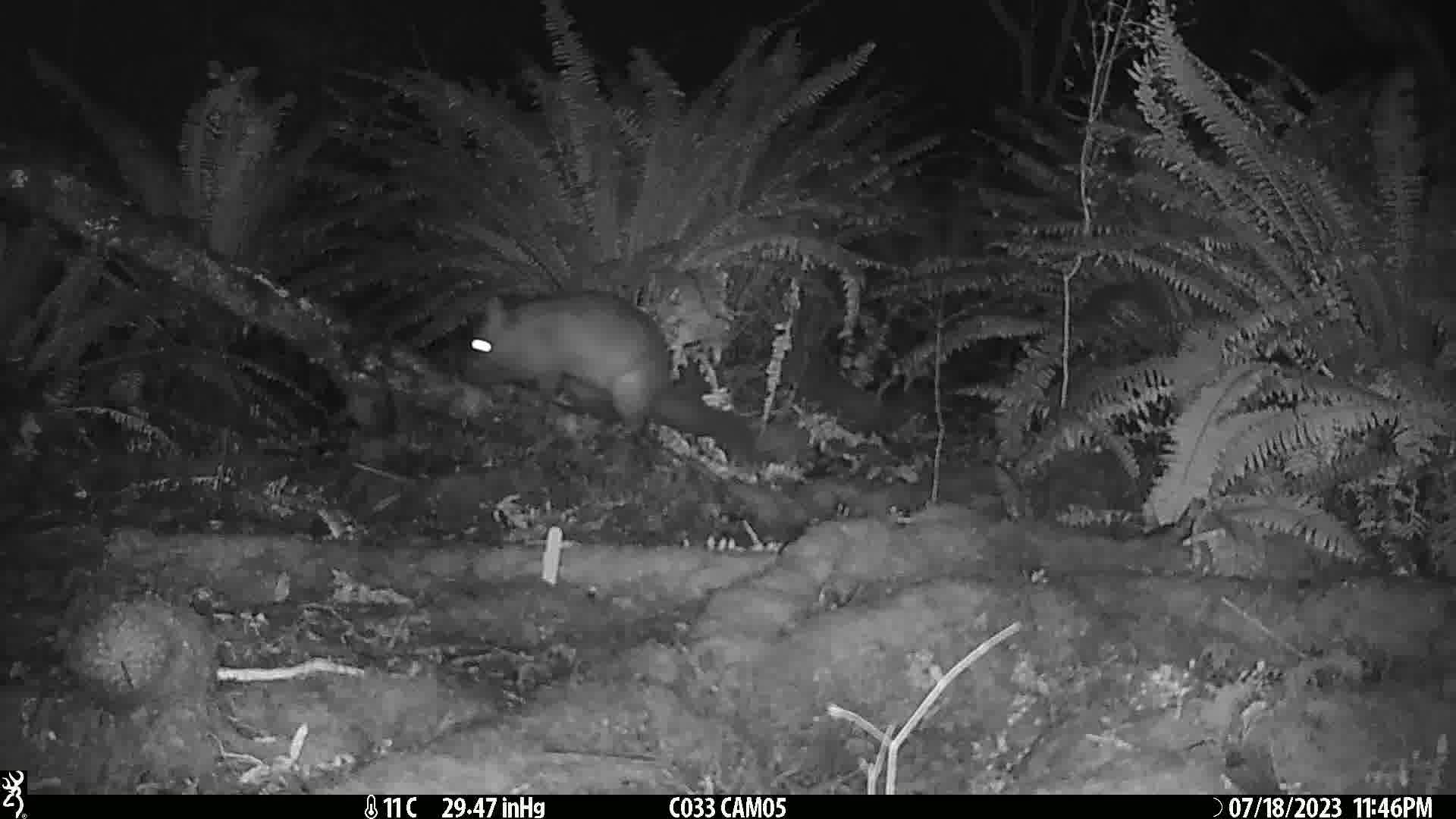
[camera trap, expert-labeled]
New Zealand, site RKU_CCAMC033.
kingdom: Animalia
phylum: Chordata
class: Mammalia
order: Diprotodontia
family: Phalangeridae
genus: Trichosurus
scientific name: Trichosurus vulpecula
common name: common brushtail possum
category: possum